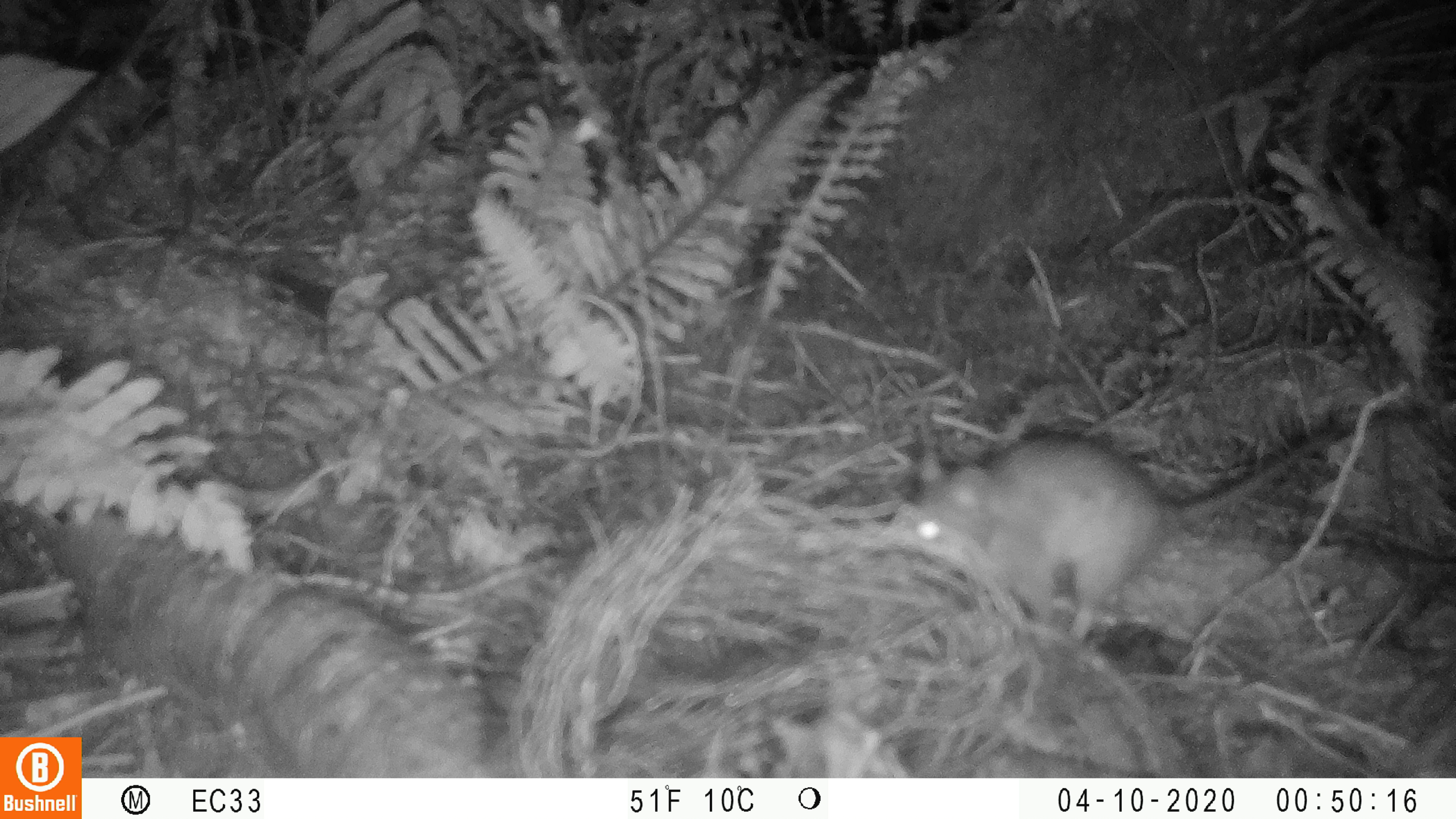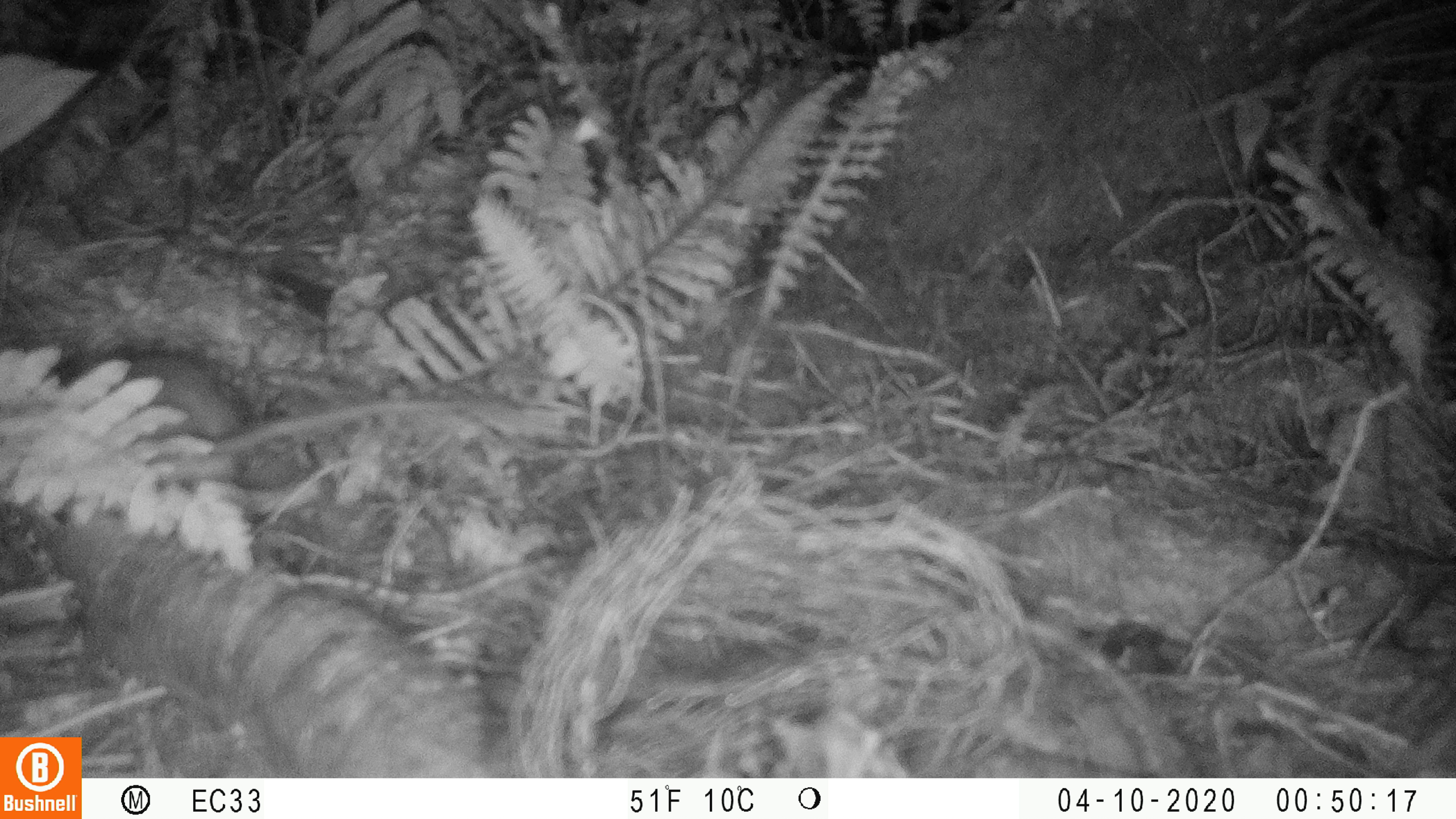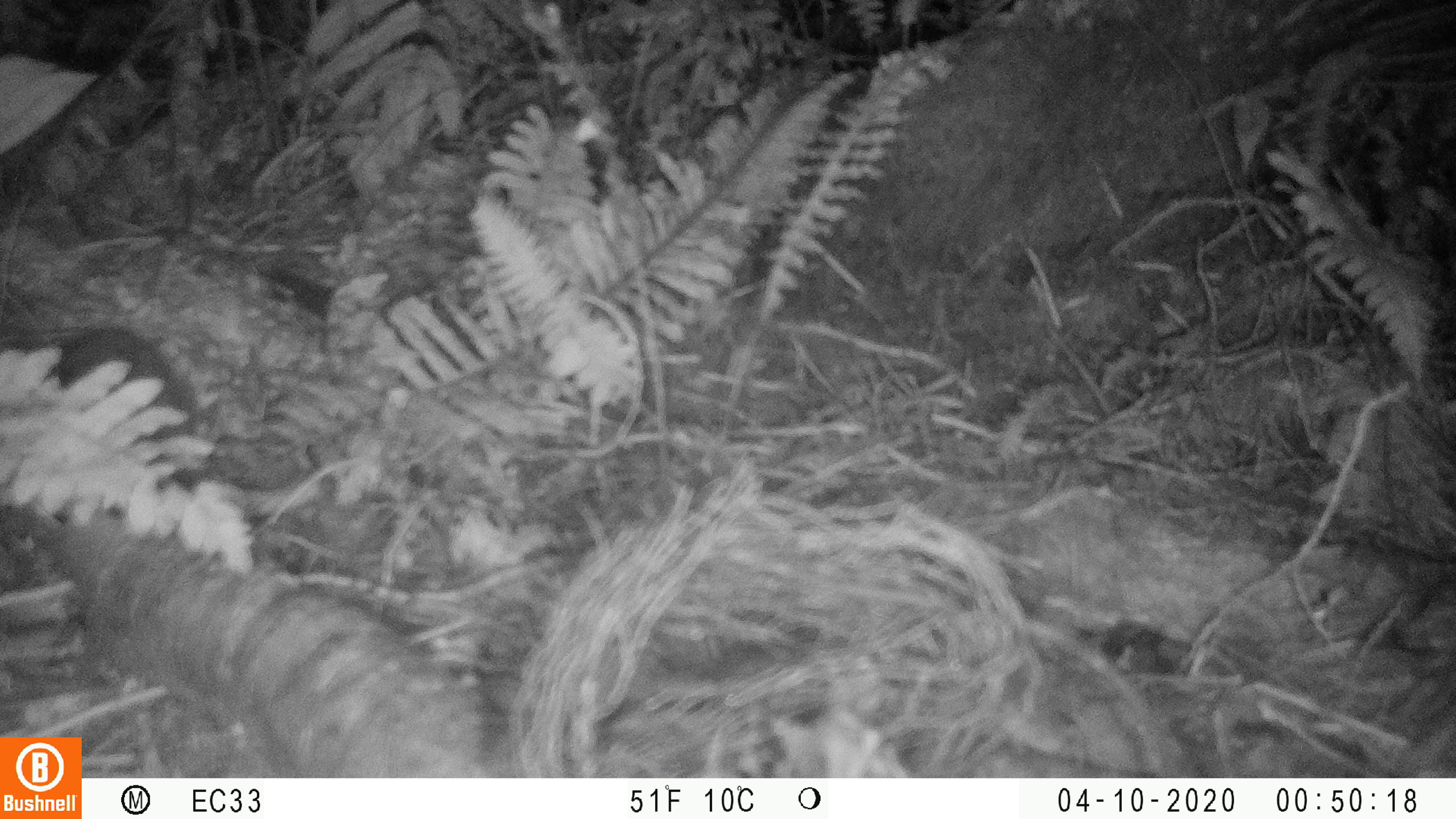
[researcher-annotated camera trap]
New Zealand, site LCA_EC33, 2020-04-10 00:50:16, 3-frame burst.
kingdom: Animalia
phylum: Chordata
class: Mammalia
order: Rodentia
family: Muridae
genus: Rattus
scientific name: Rattus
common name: rat